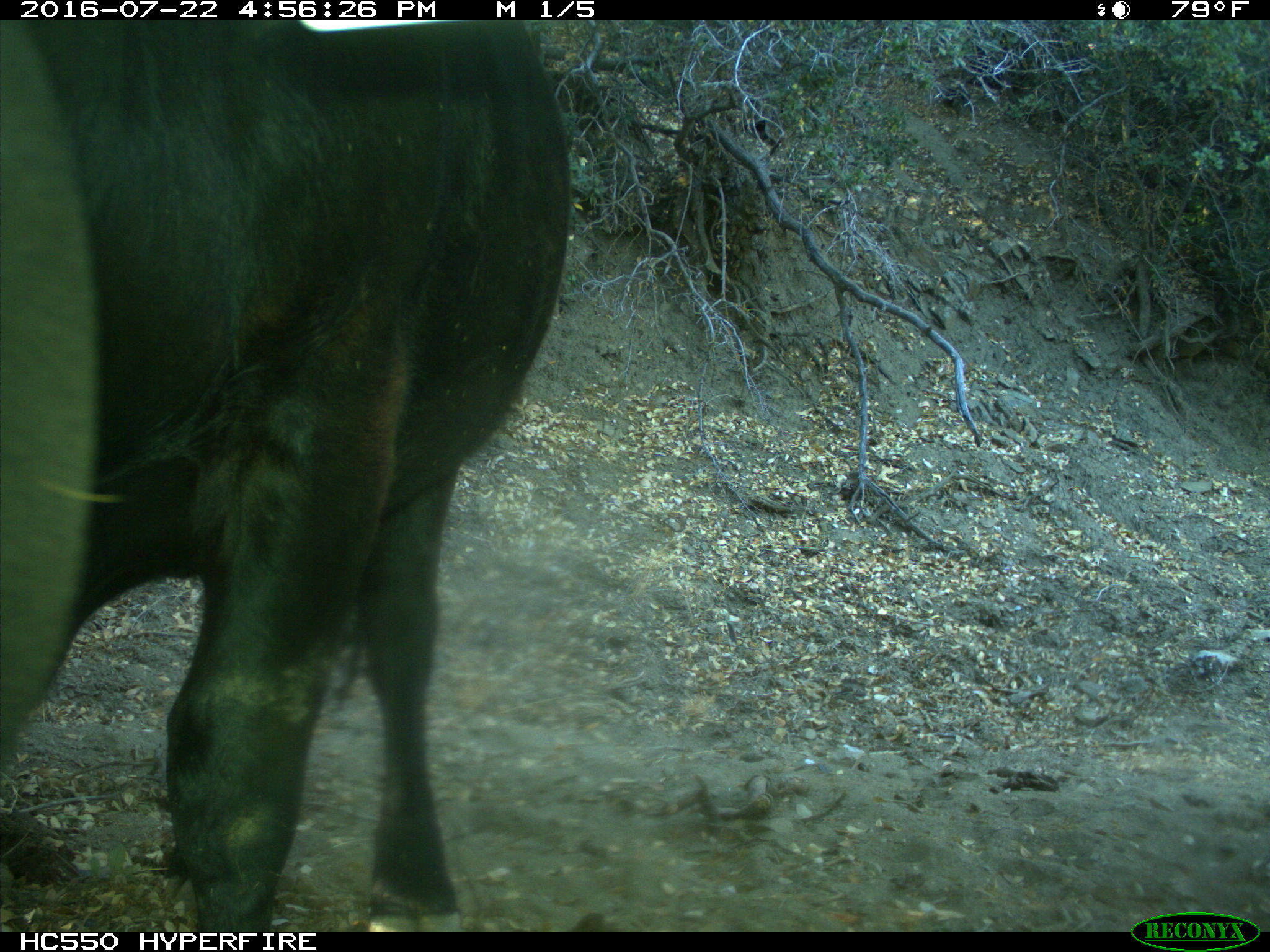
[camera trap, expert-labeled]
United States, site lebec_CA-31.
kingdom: Animalia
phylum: Chordata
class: Mammalia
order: Artiodactyla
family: Bovidae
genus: Bos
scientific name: Bos taurus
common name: domestic cow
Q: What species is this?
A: Bos taurus (domestic cow).